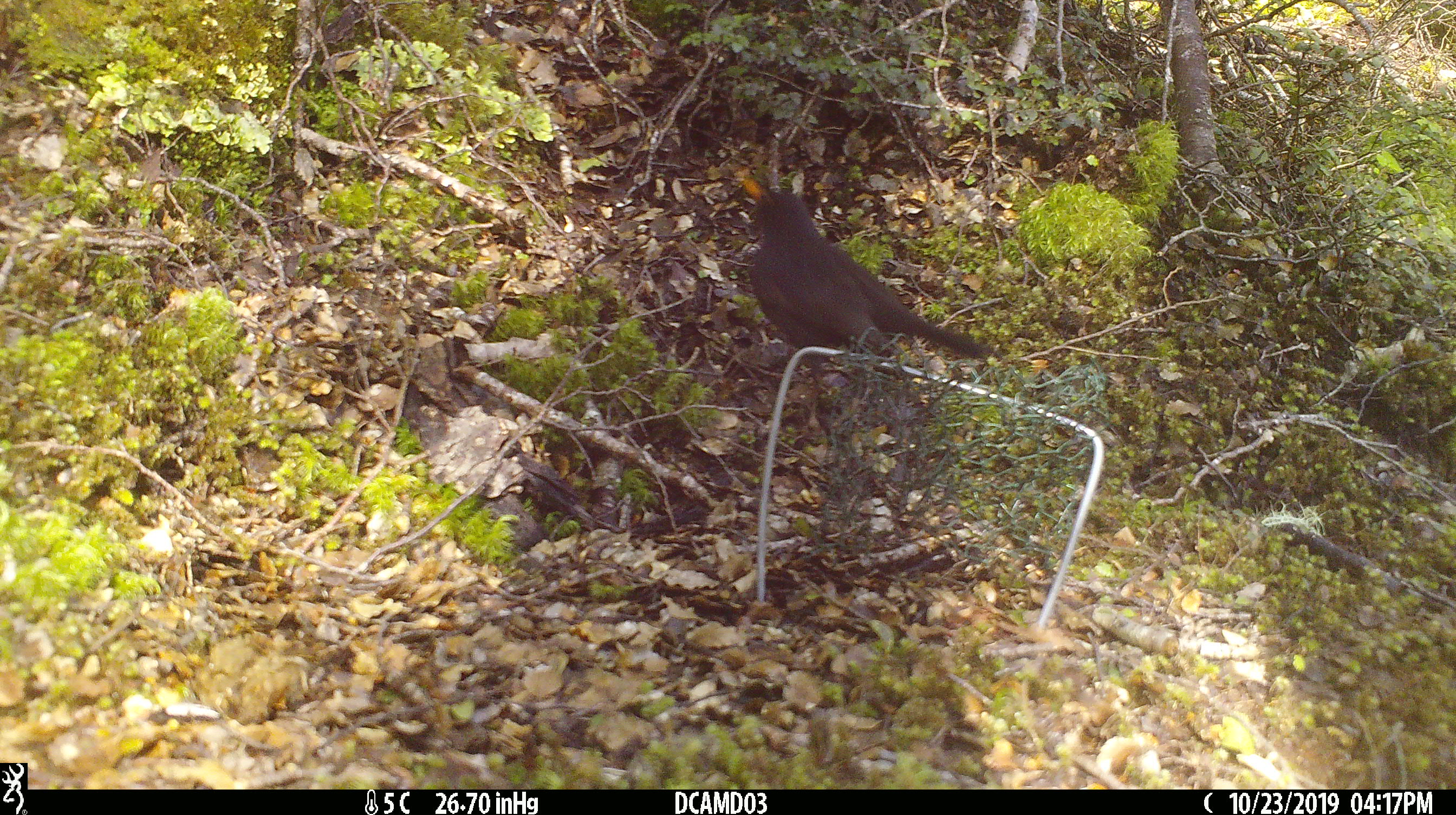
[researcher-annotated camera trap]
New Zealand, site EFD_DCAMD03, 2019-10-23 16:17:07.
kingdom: Animalia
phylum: Chordata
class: Aves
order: Passeriformes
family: Turdidae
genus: Turdus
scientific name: Turdus merula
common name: eurasian blackbird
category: blackbird